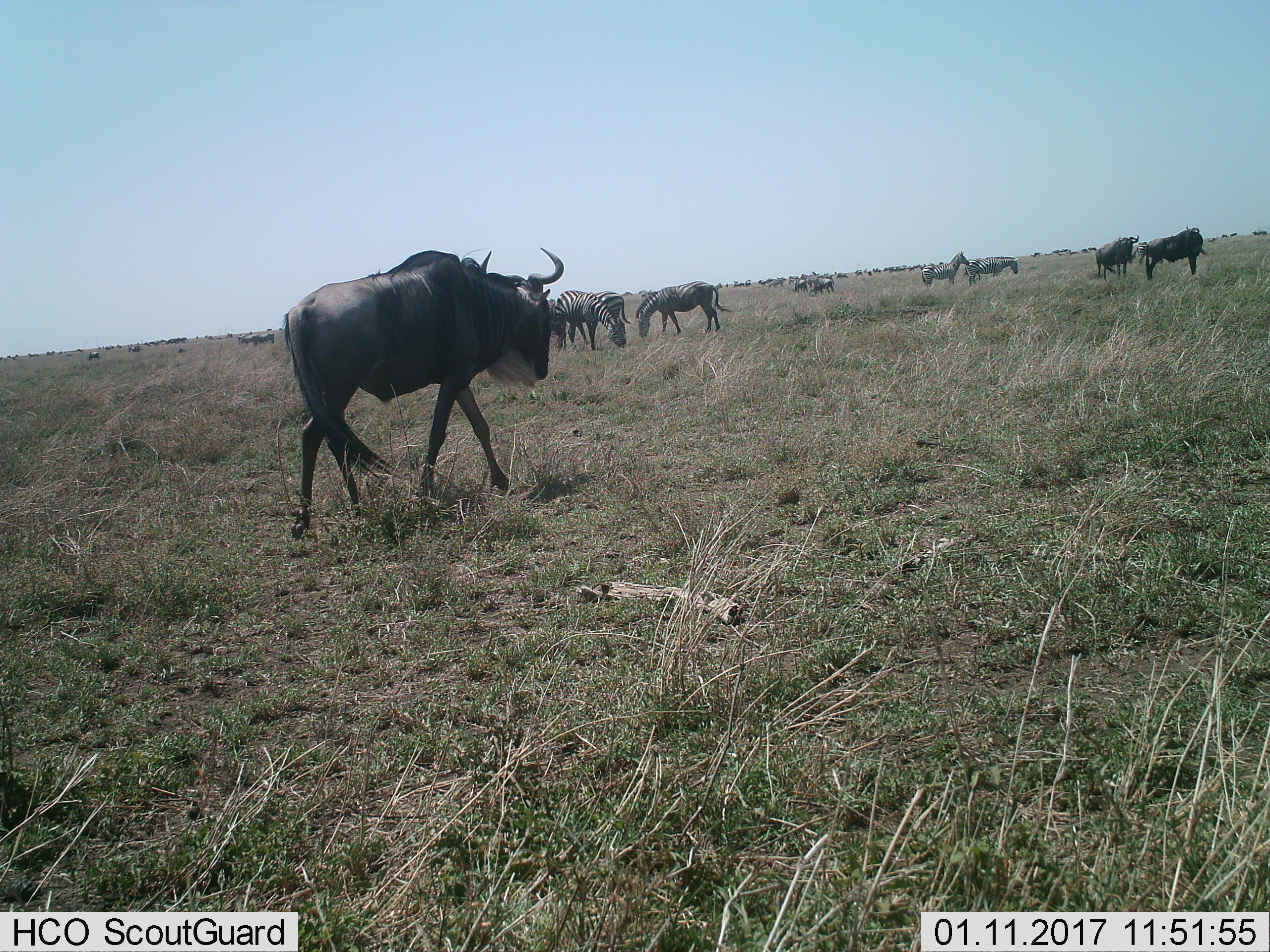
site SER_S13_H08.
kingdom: Animalia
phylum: Chordata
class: Mammalia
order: Artiodactyla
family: Bovidae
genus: Connochaetes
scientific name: Connochaetes taurinus taurinus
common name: blue wildebeest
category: wildebeestblue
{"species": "wildebeestblue (blue wildebeest) (Connochaetes taurinus taurinus)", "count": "11-50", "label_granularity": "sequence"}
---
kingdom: Animalia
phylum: Chordata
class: Mammalia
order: Perissodactyla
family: Equidae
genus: Equus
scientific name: Equus quagga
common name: plains zebra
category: zebraplains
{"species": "zebraplains (plains zebra) (Equus quagga)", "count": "7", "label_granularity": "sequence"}